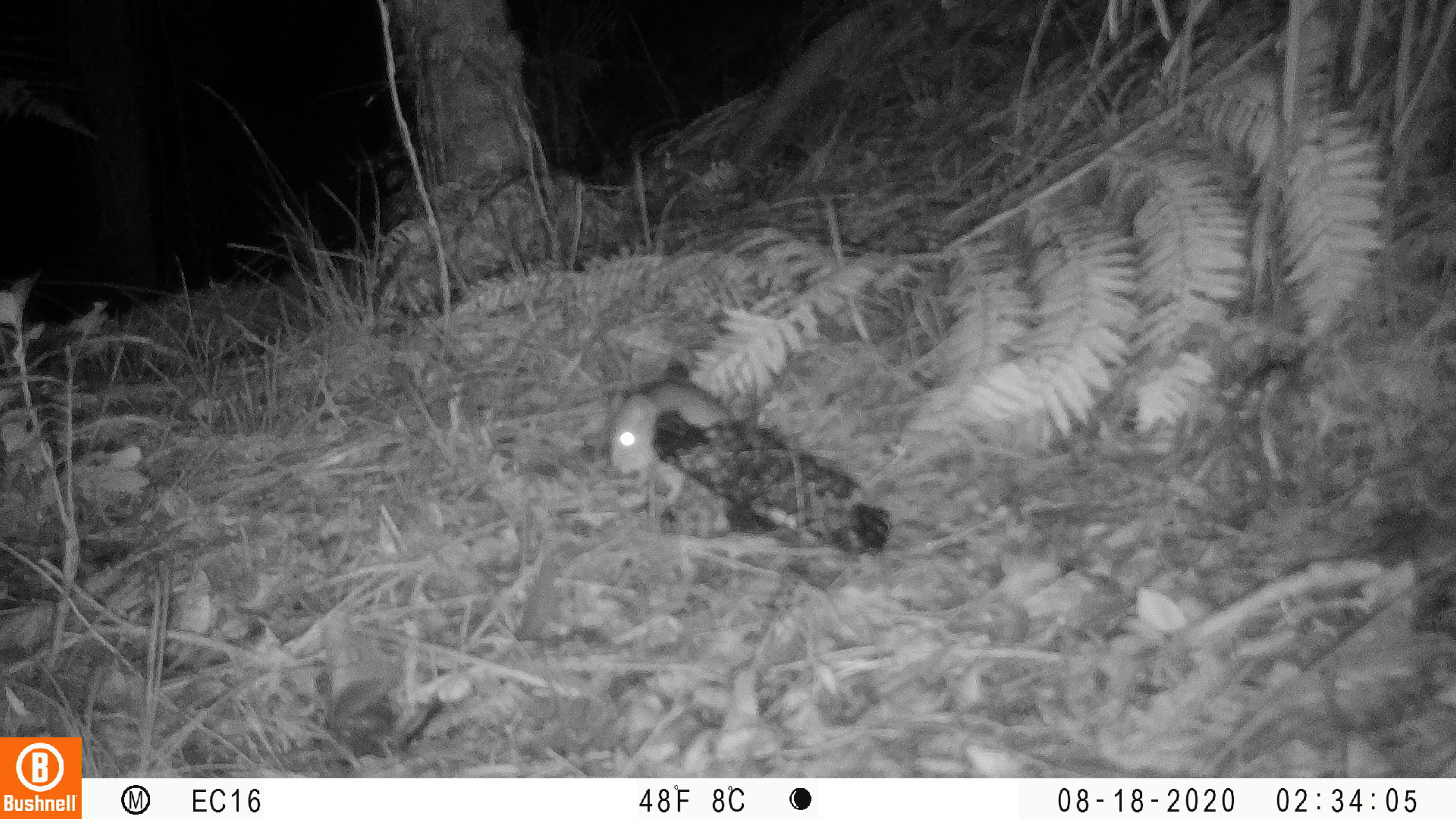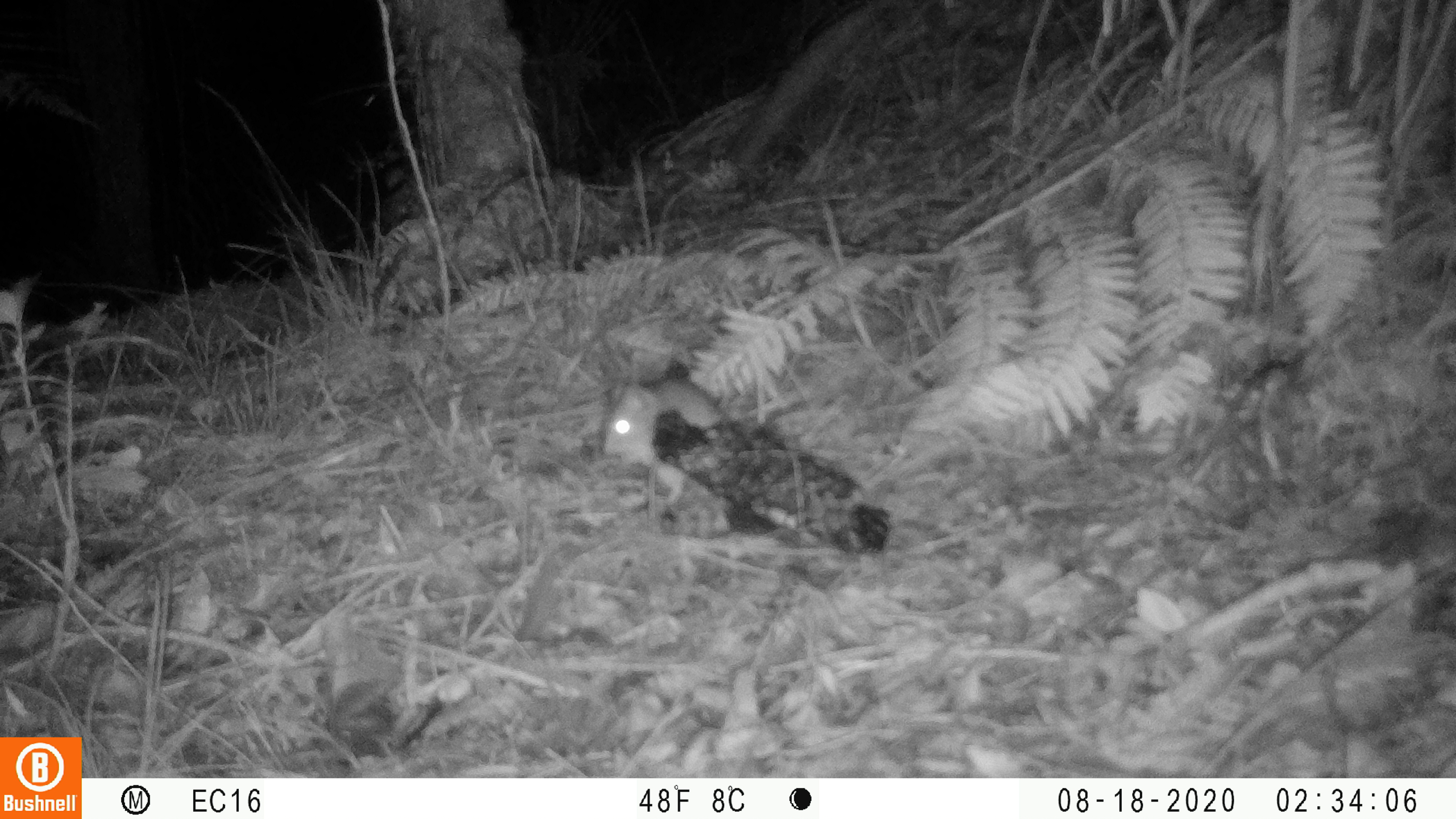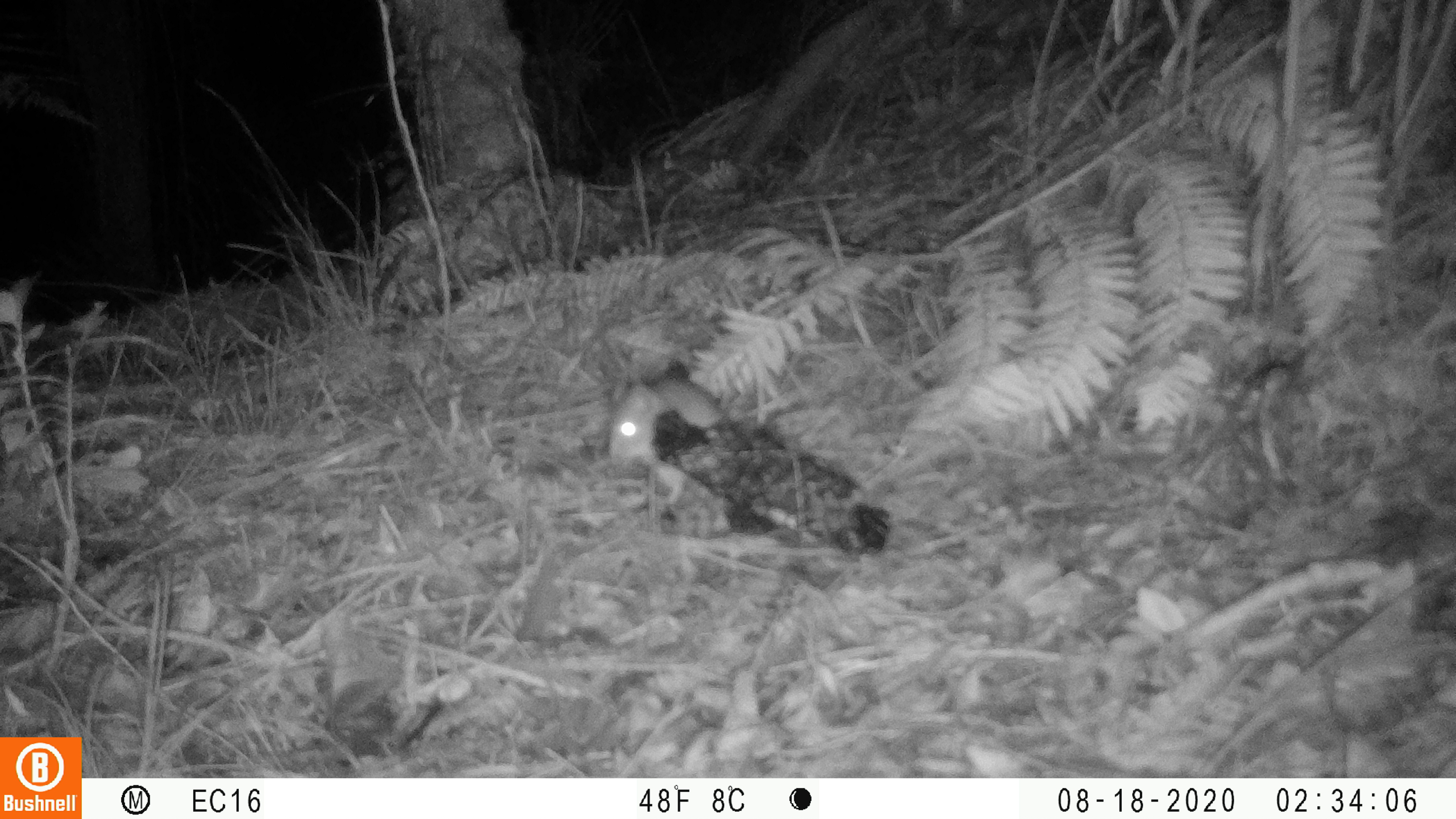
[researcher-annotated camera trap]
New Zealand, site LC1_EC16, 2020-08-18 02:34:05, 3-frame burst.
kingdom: Animalia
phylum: Chordata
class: Mammalia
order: Rodentia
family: Muridae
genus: Rattus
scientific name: Rattus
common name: rat